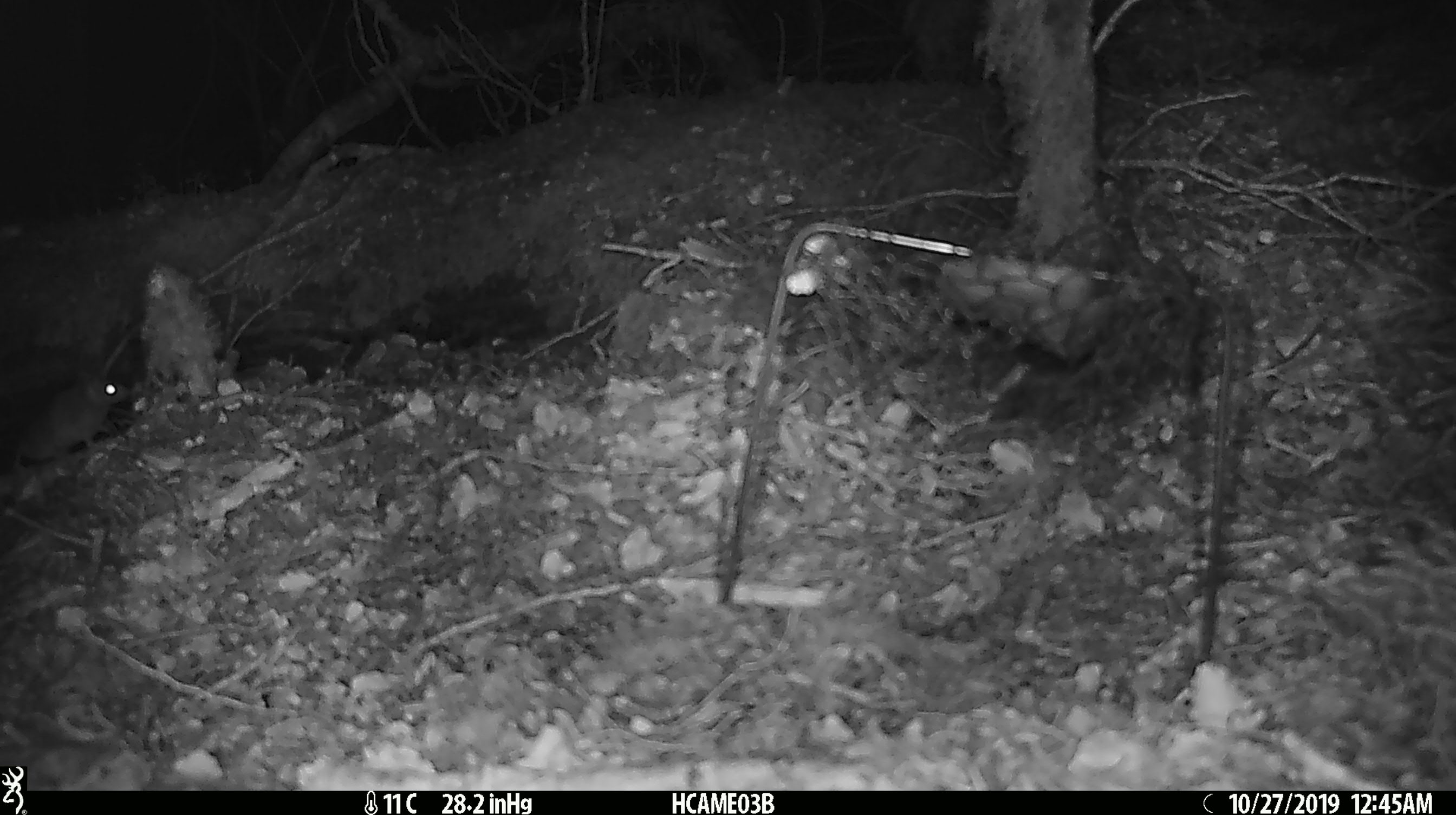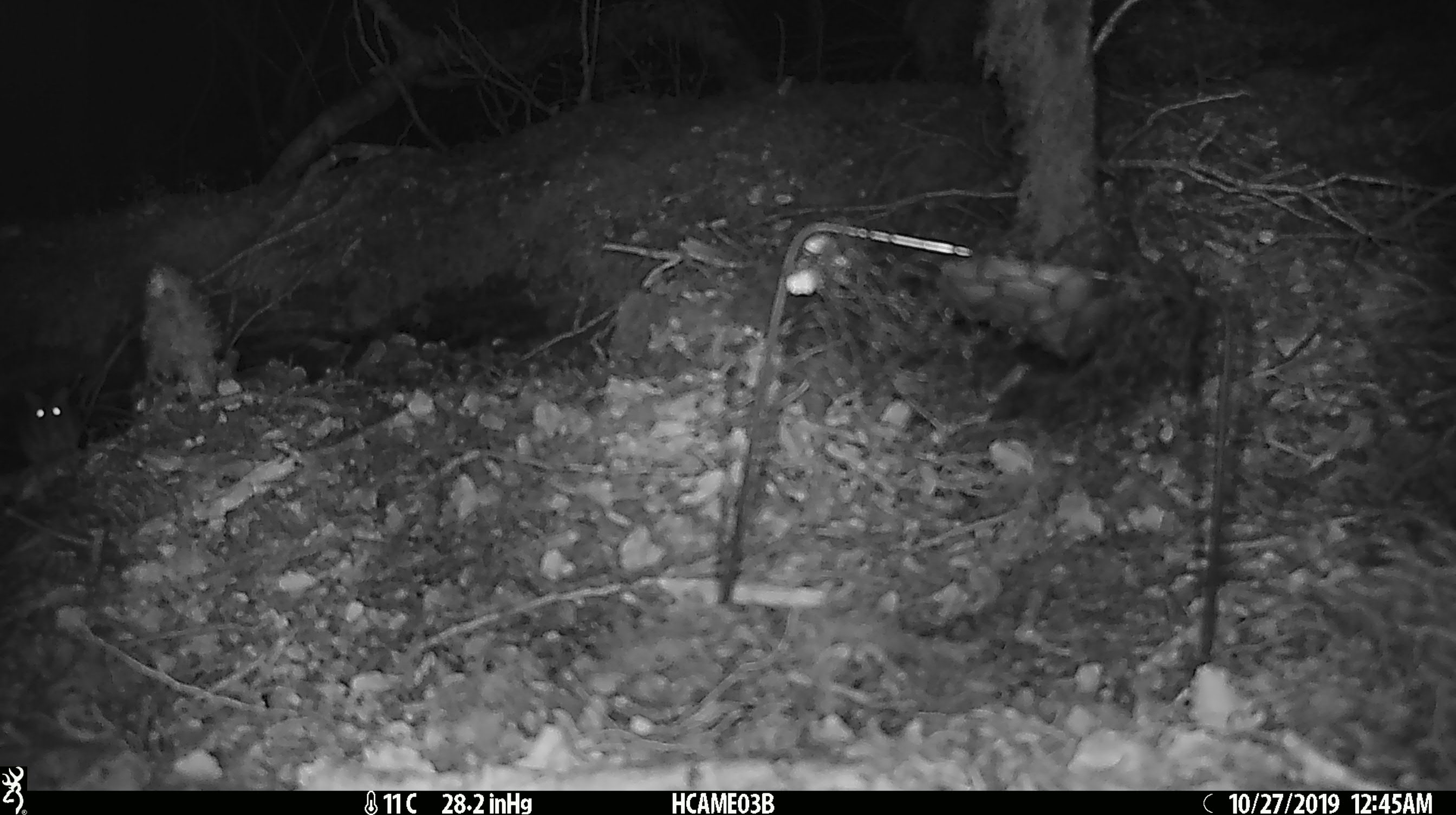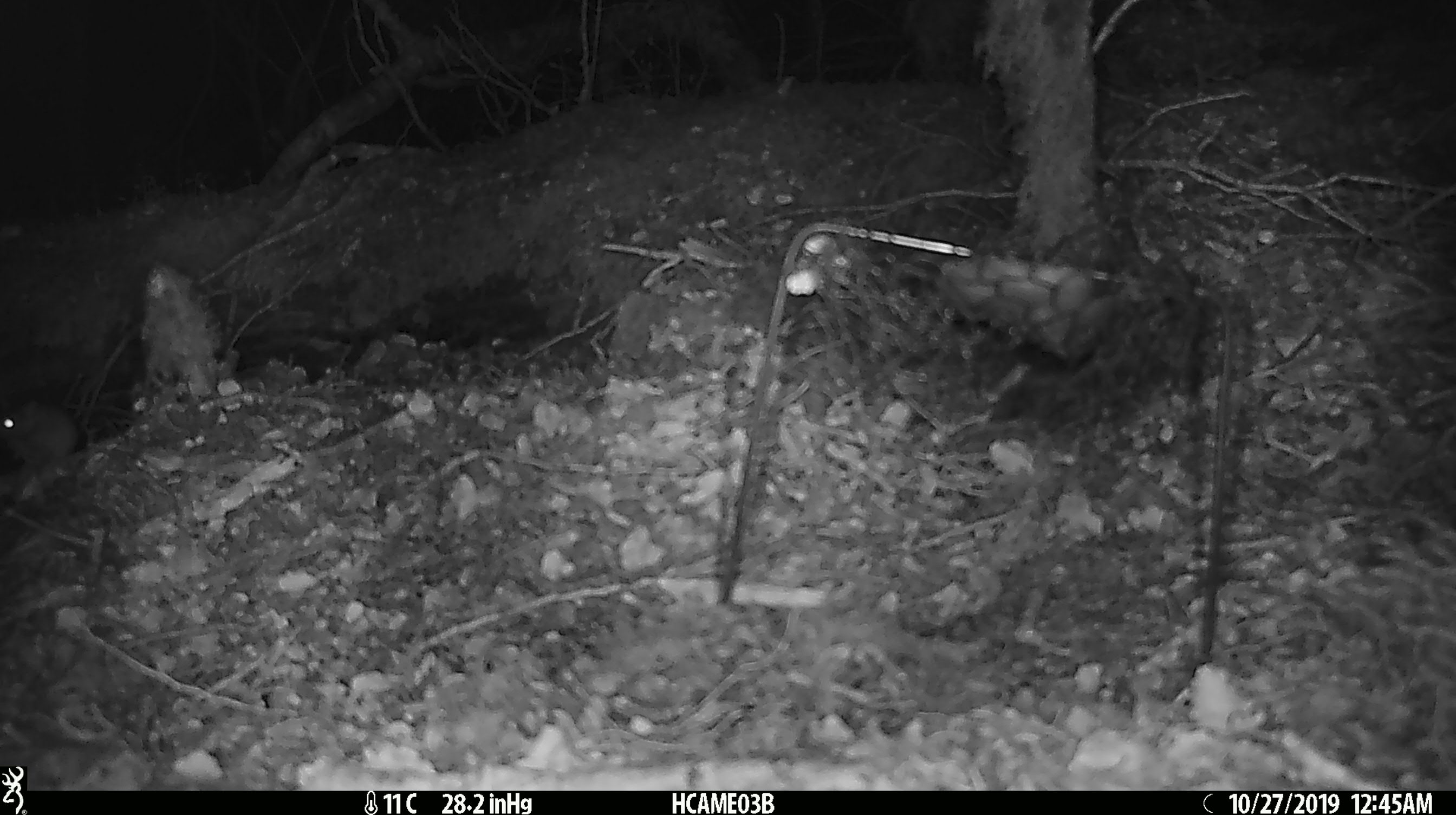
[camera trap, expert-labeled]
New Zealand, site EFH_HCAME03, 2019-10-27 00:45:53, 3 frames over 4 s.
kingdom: Animalia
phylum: Chordata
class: Mammalia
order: Rodentia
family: Muridae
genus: Mus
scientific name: Mus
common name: mouse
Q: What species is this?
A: Mouse (Mus).